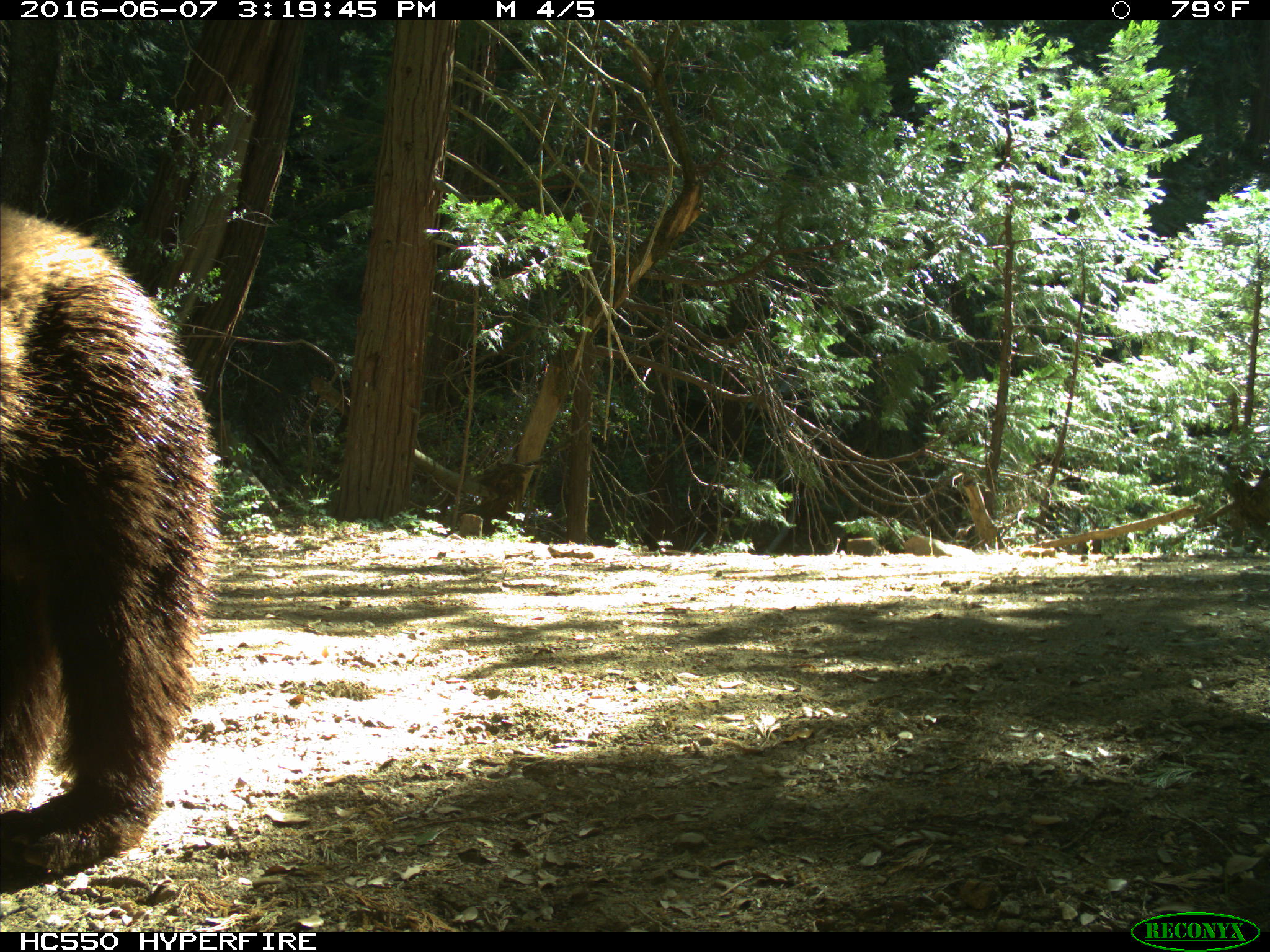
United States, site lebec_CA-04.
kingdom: Animalia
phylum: Chordata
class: Mammalia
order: Carnivora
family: Ursidae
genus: Ursus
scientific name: Ursus americanus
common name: american black bear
Ursus americanus (american black bear).